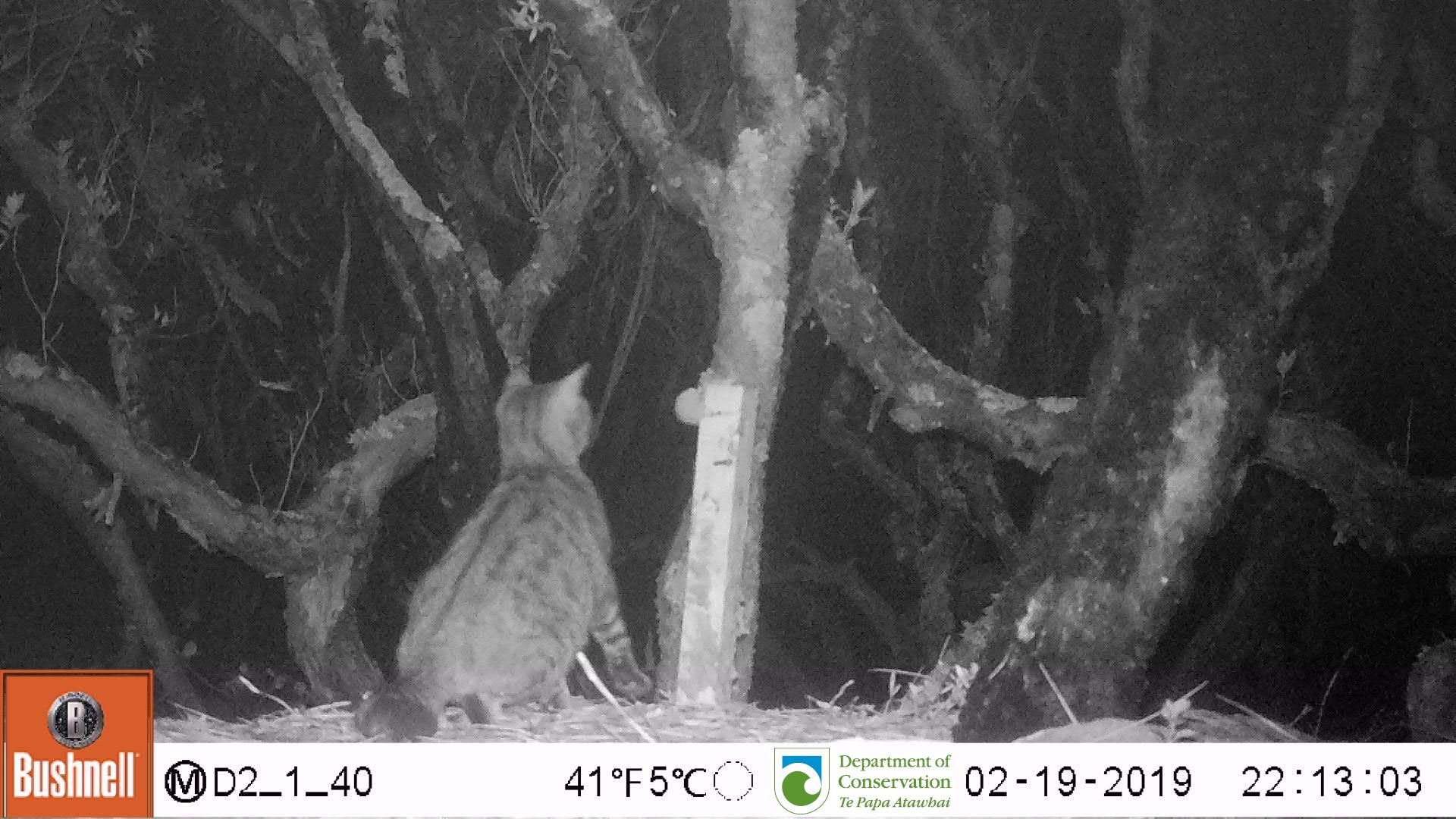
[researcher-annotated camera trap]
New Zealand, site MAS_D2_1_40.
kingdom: Animalia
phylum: Chordata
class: Mammalia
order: Carnivora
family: Felidae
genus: Felis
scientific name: Felis catus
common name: domestic cat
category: cat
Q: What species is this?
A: Cat (domestic cat) (Felis catus).